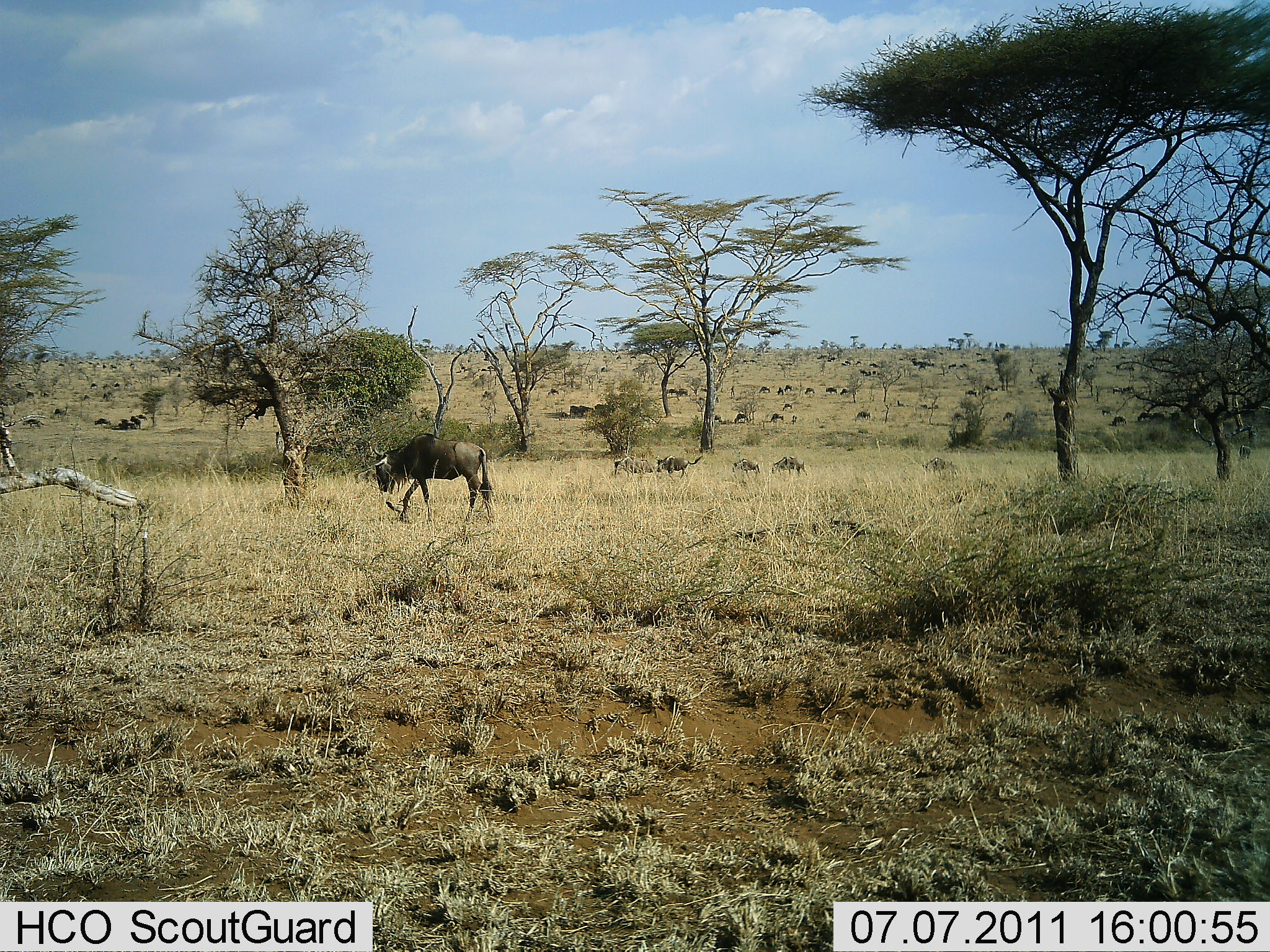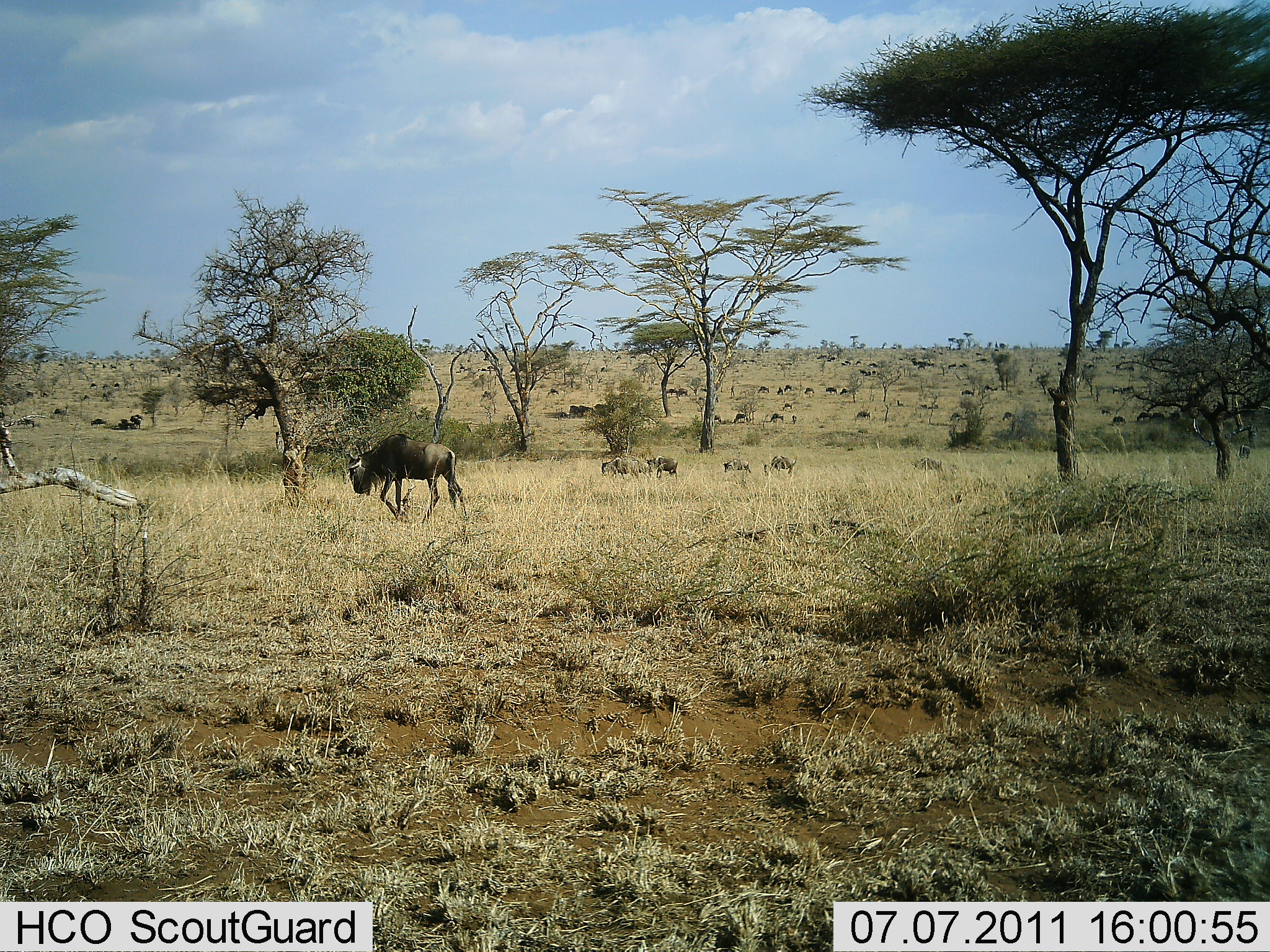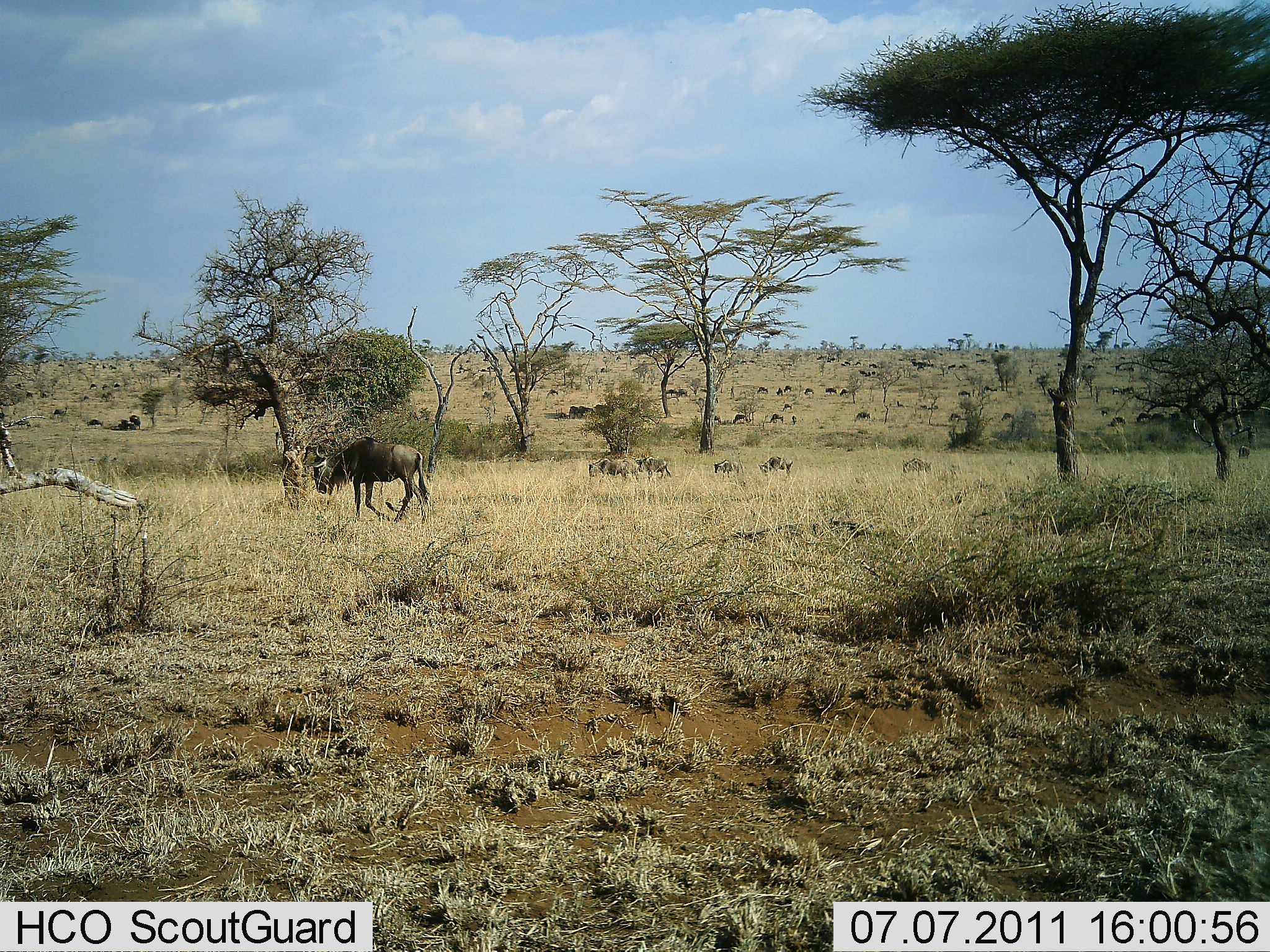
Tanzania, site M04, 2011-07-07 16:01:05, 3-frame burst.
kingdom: Animalia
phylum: Chordata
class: Mammalia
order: Artiodactyla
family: Bovidae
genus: Connochaetes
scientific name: Connochaetes taurinus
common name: blue wildebeest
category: wildebeest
Wildebeest (blue wildebeest) (Connochaetes taurinus), count 11-50. Behavior (volunteer vote fractions): standing 30%, resting 20%, moving 90%, interacting 0%. Young present (vote fraction): 0%. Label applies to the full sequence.